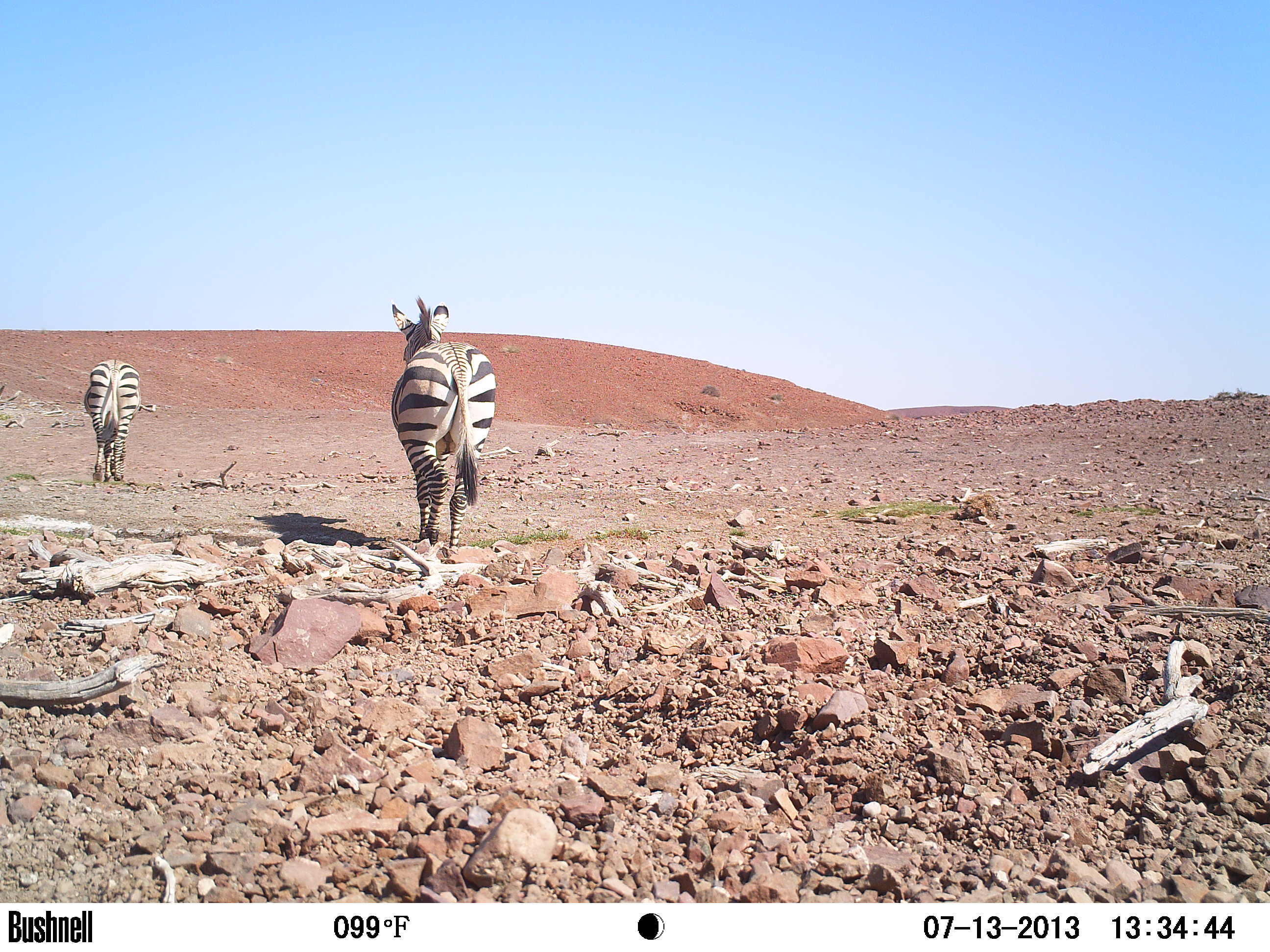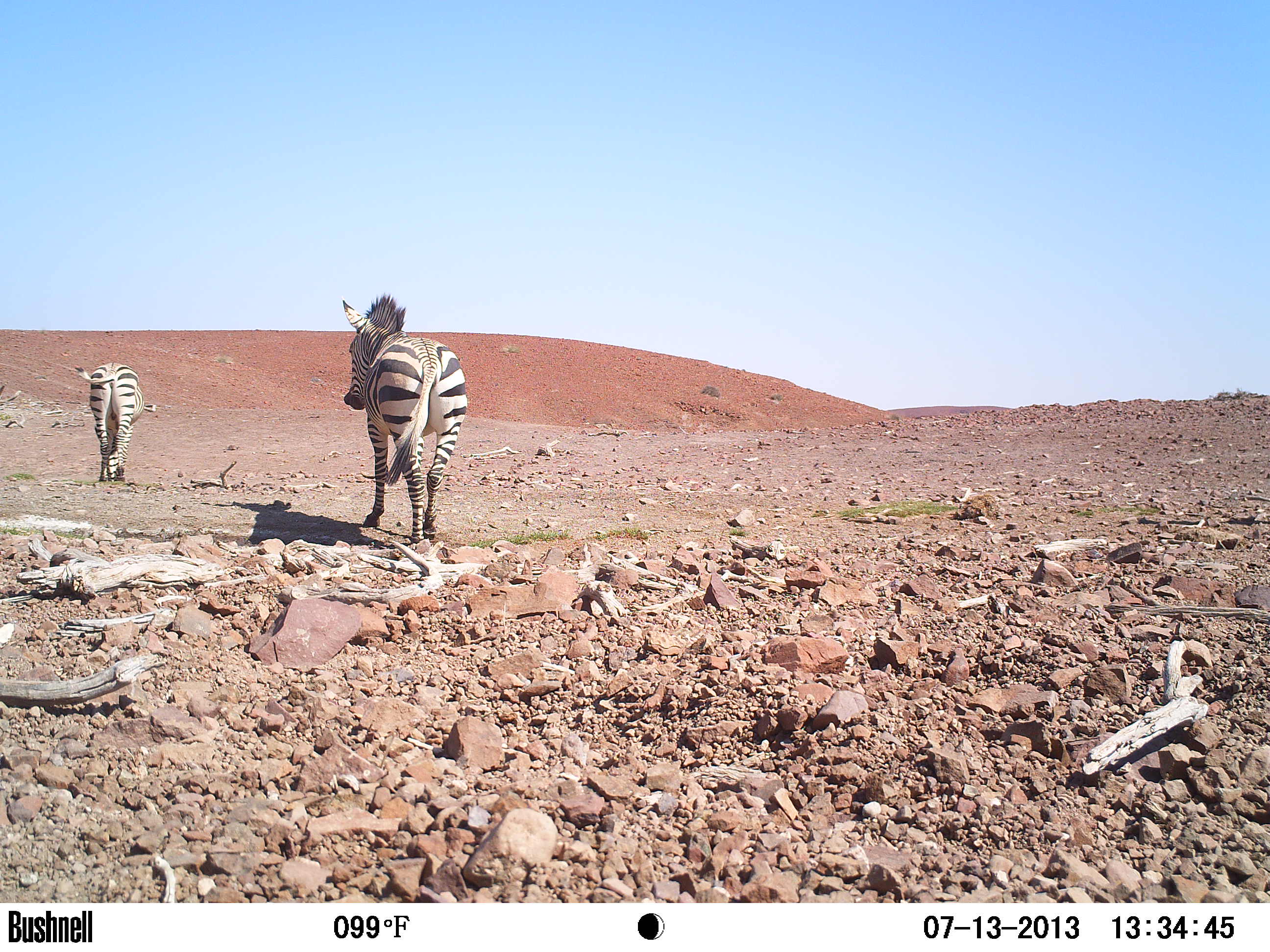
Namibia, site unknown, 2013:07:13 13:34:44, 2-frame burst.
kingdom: Animalia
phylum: Chordata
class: Mammalia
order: Perissodactyla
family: Equidae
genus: Equus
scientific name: Equus zebra hartmannae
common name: hartmann's mountain zebra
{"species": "Equus zebra hartmannae (hartmann's mountain zebra)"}